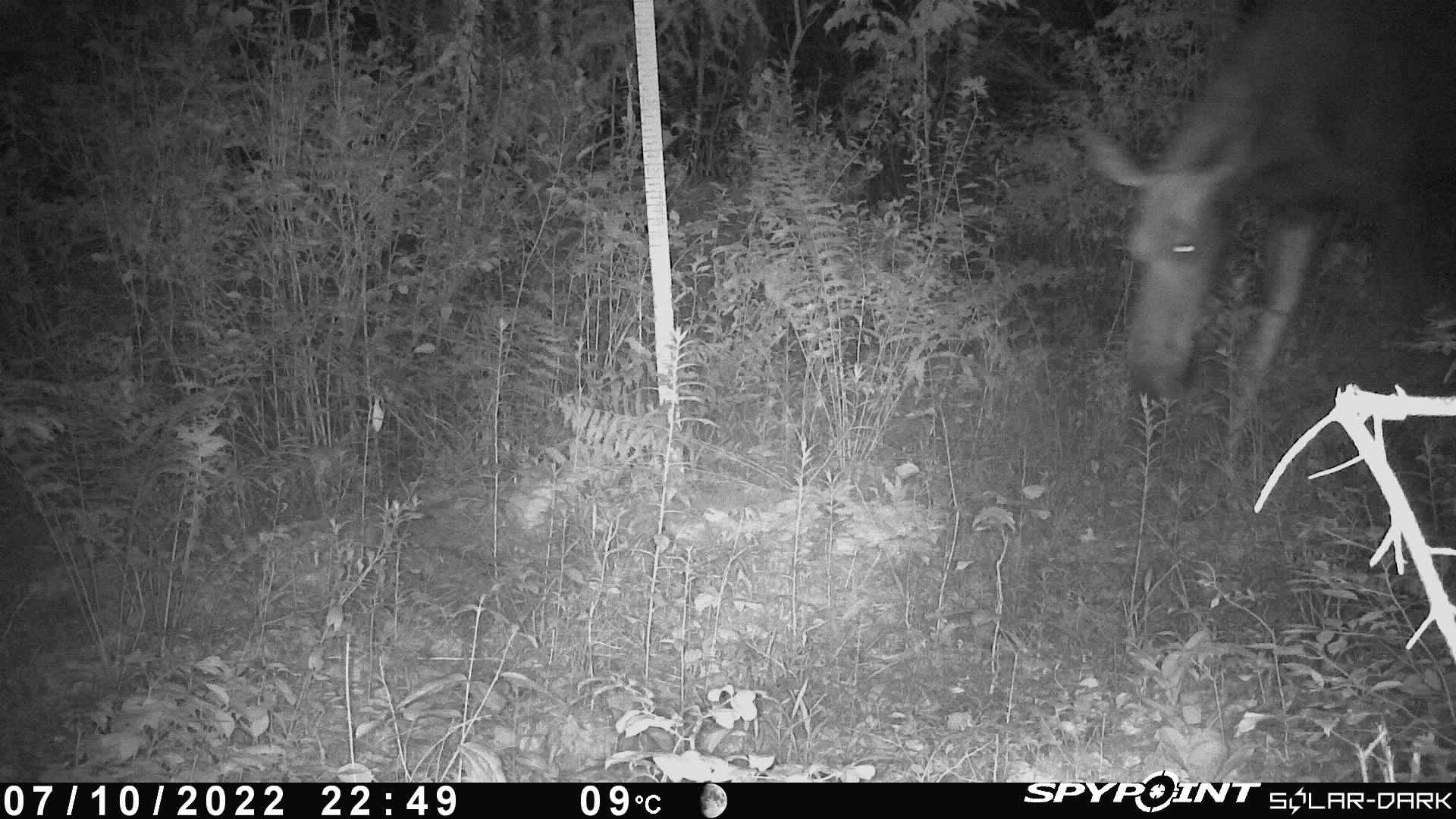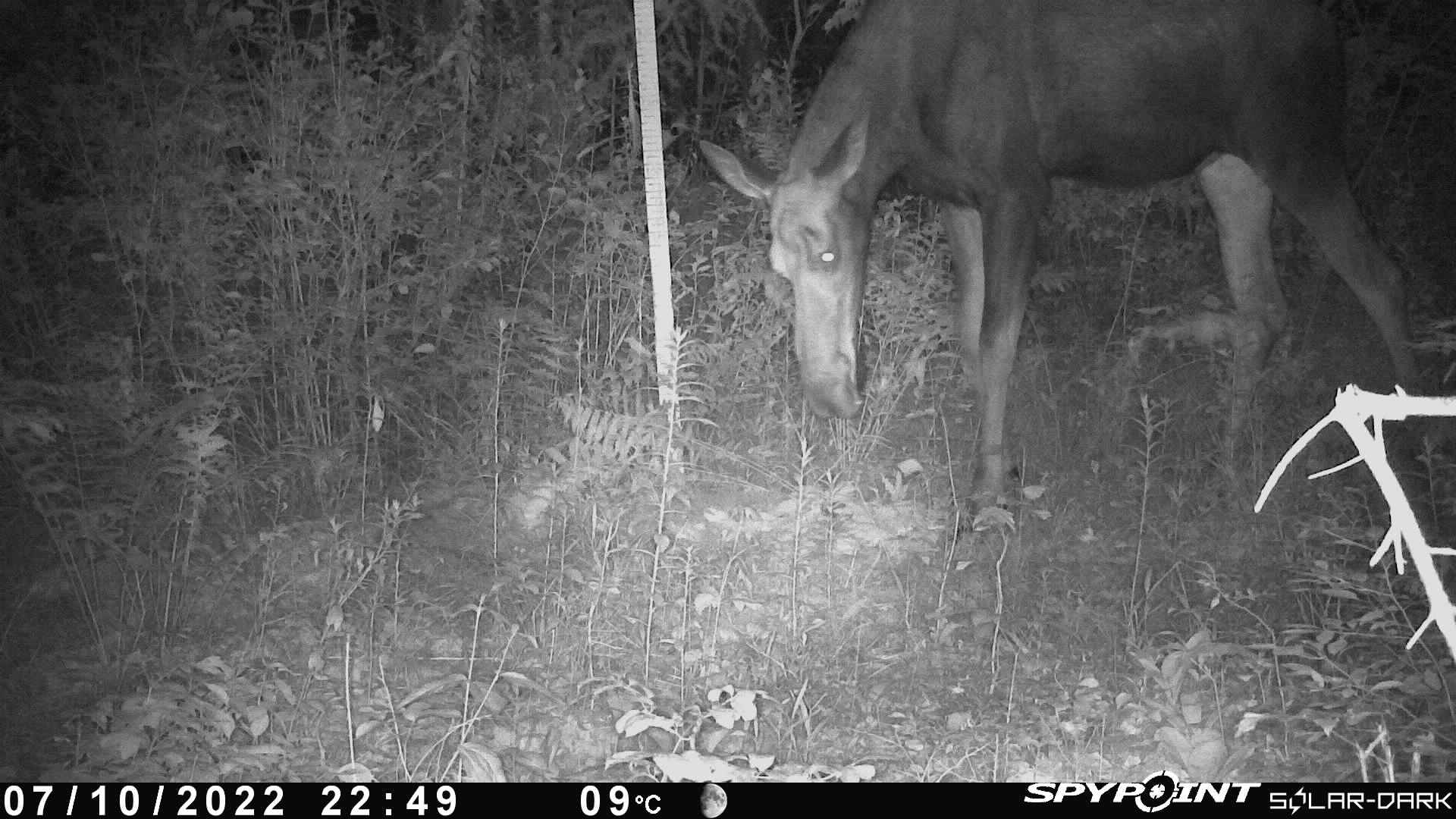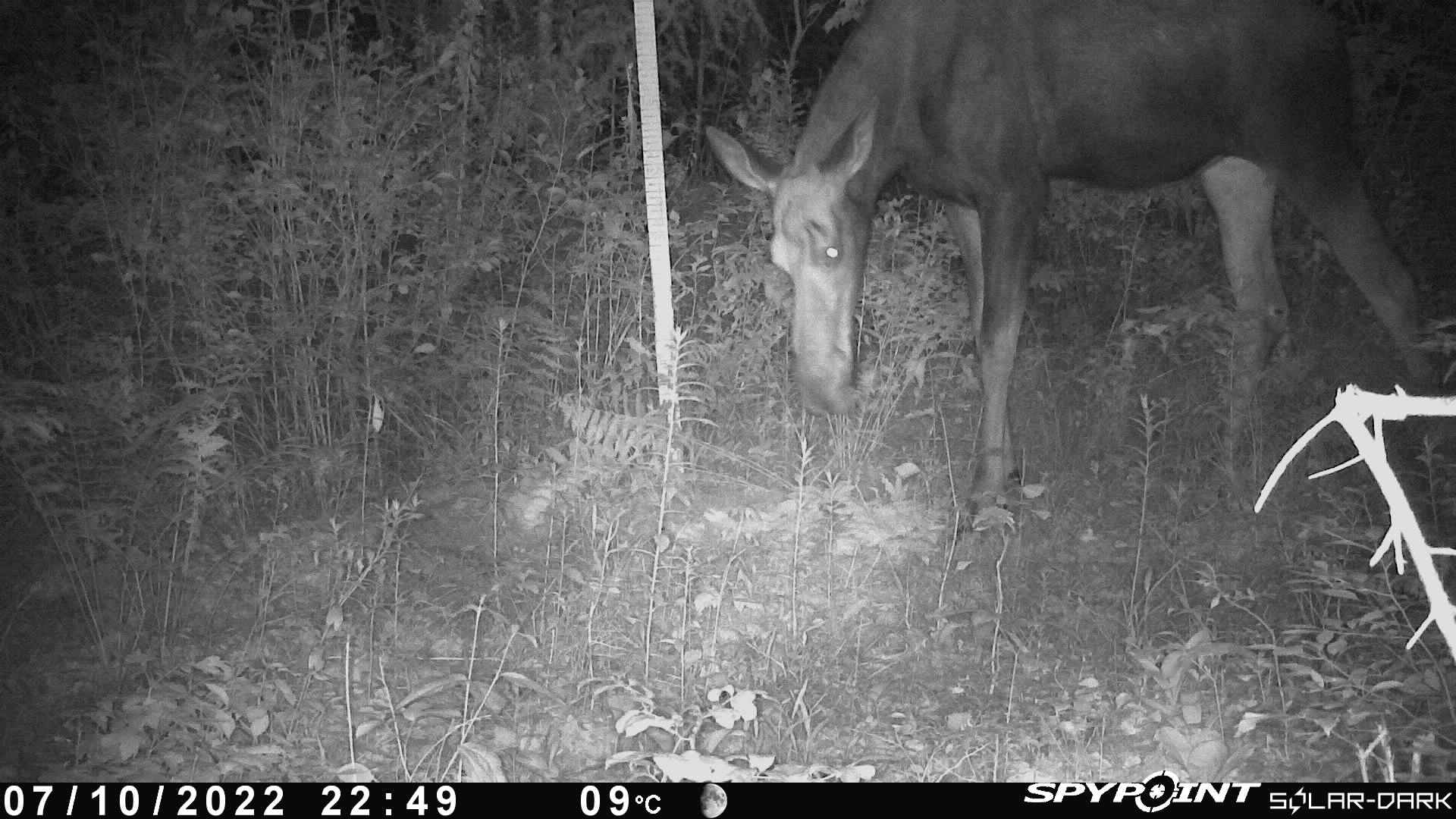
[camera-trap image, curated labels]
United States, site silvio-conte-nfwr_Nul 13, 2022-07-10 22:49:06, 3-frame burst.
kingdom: Animalia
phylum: Chordata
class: Mammalia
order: Artiodactyla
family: Cervidae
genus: Alces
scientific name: Alces alces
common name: moose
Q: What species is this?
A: Moose (Alces alces).